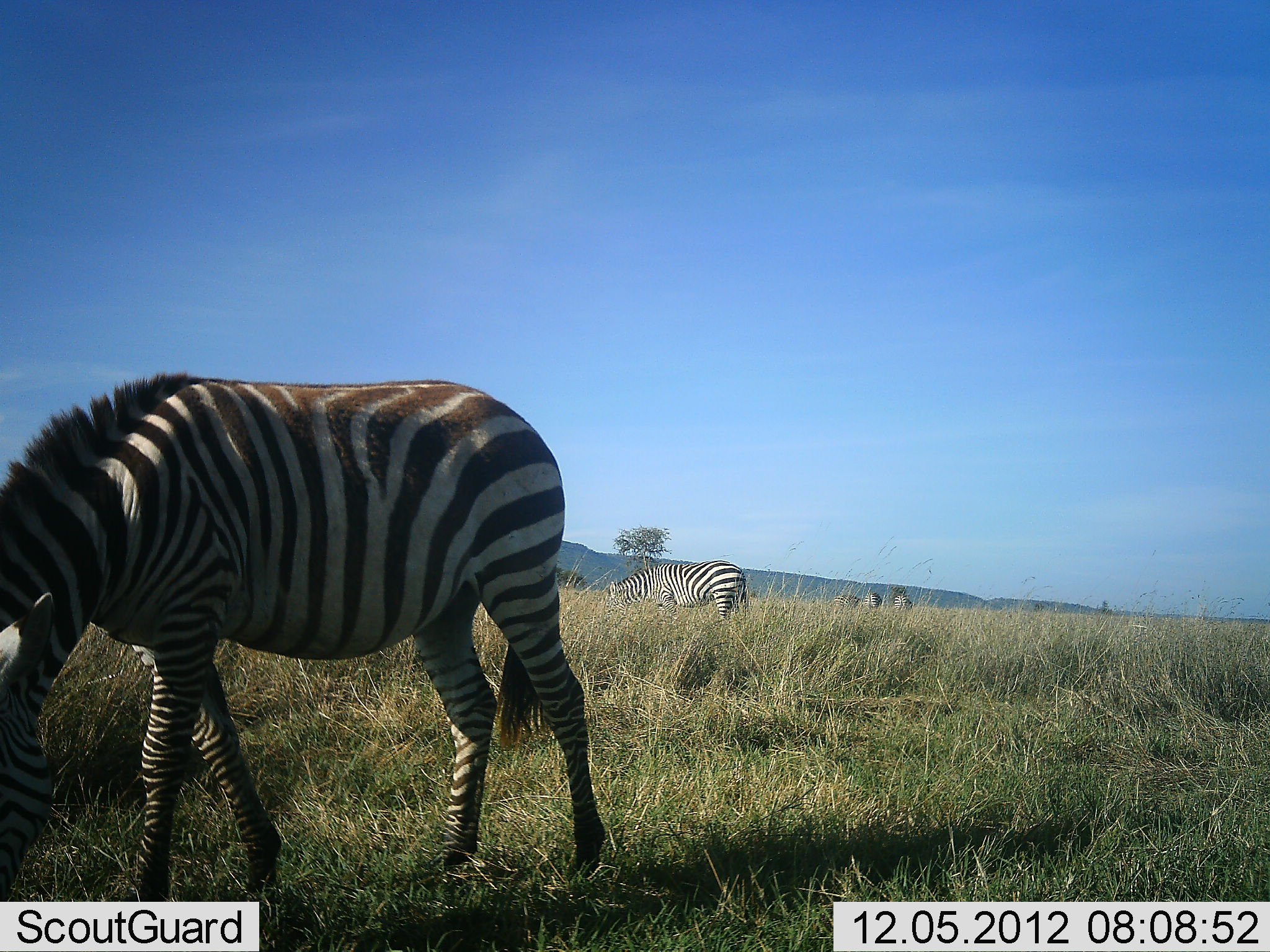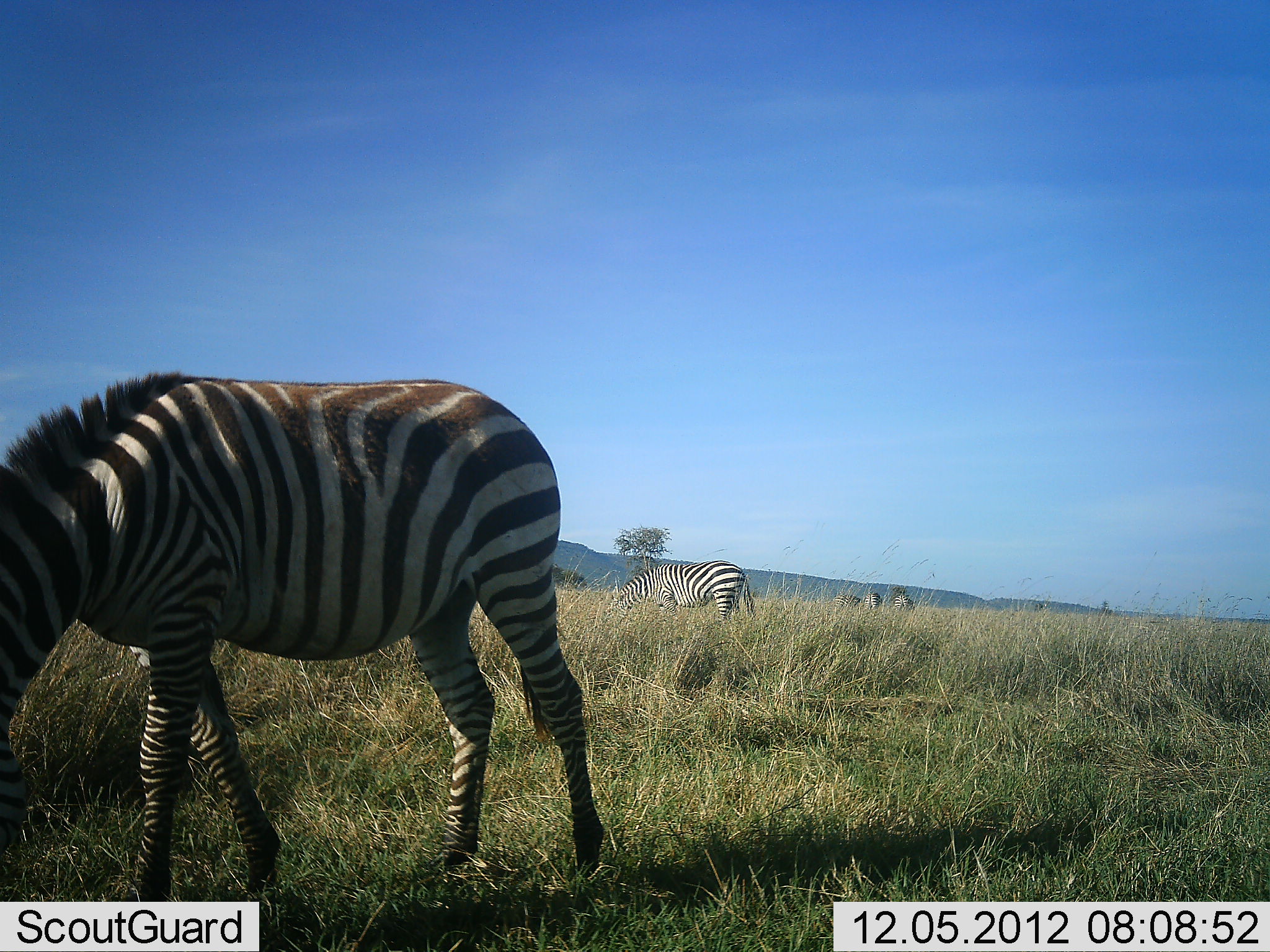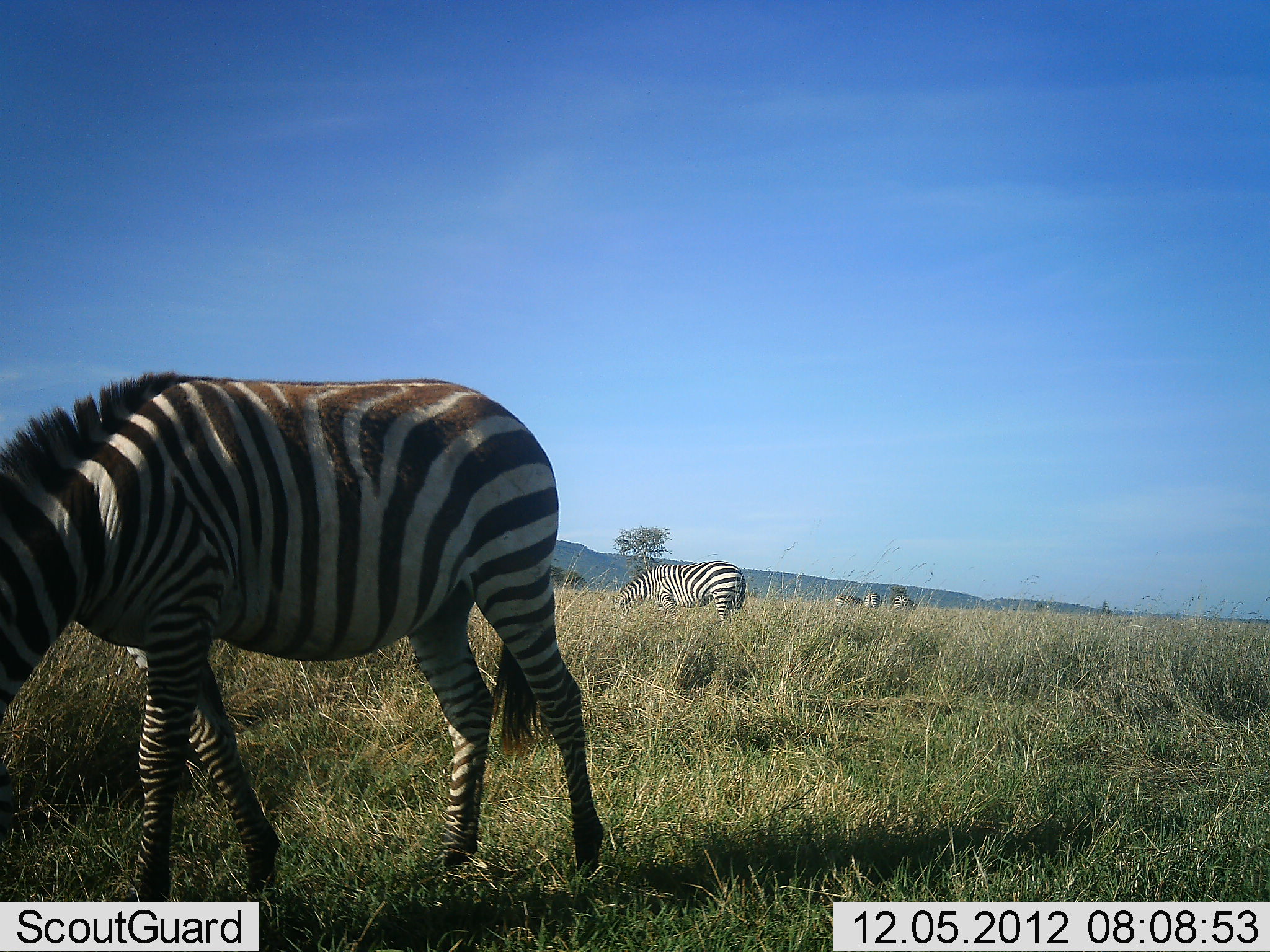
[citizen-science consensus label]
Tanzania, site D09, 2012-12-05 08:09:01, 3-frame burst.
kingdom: Animalia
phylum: Chordata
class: Mammalia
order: Perissodactyla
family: Equidae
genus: Equus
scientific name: Equus quagga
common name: plains zebra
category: zebra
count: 4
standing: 20%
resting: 0%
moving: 0%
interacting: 0%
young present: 0%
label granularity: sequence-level